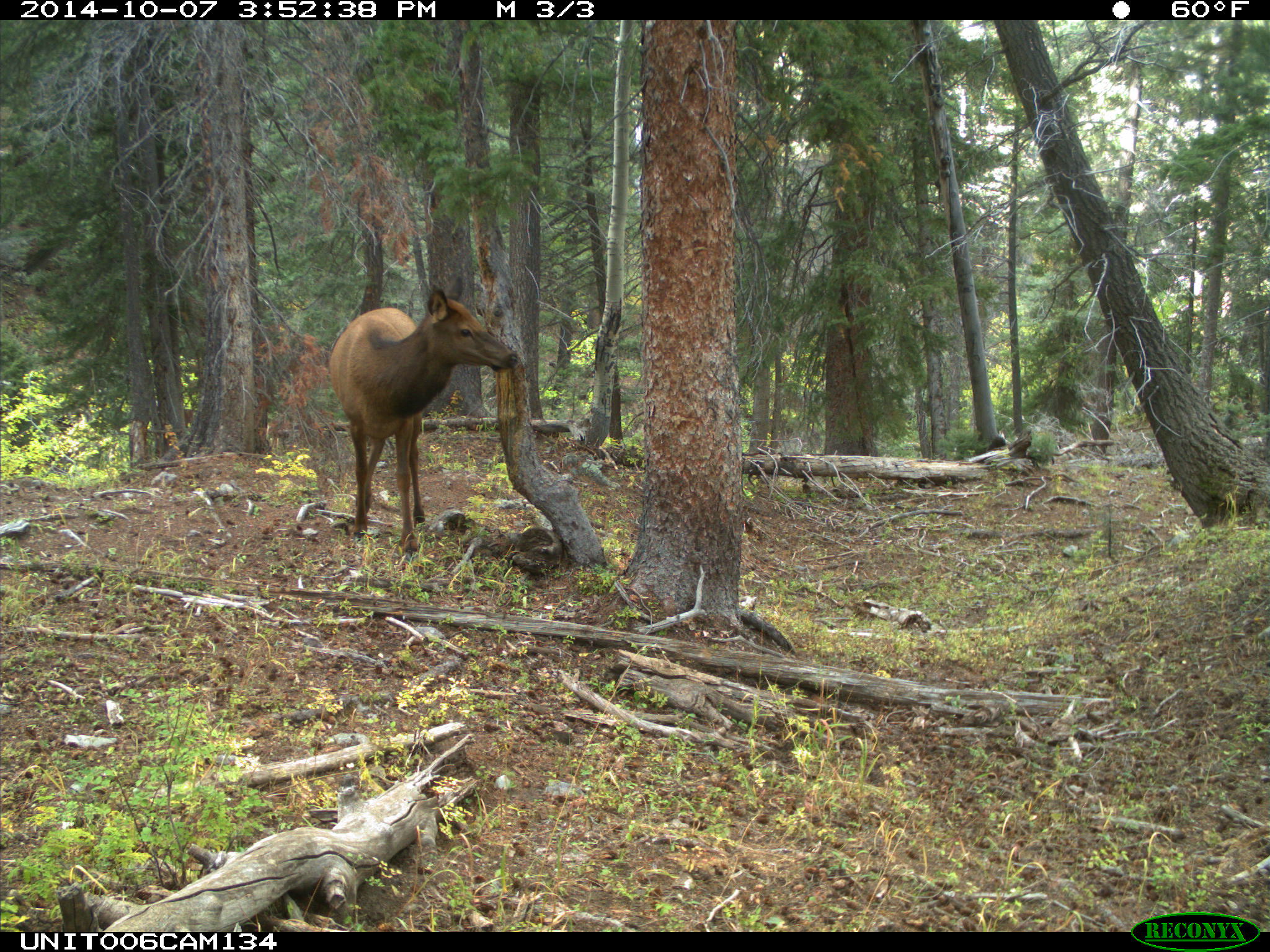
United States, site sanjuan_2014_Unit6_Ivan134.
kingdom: Animalia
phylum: Chordata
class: Mammalia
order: Artiodactyla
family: Cervidae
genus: Cervus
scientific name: Cervus elaphus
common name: red deer